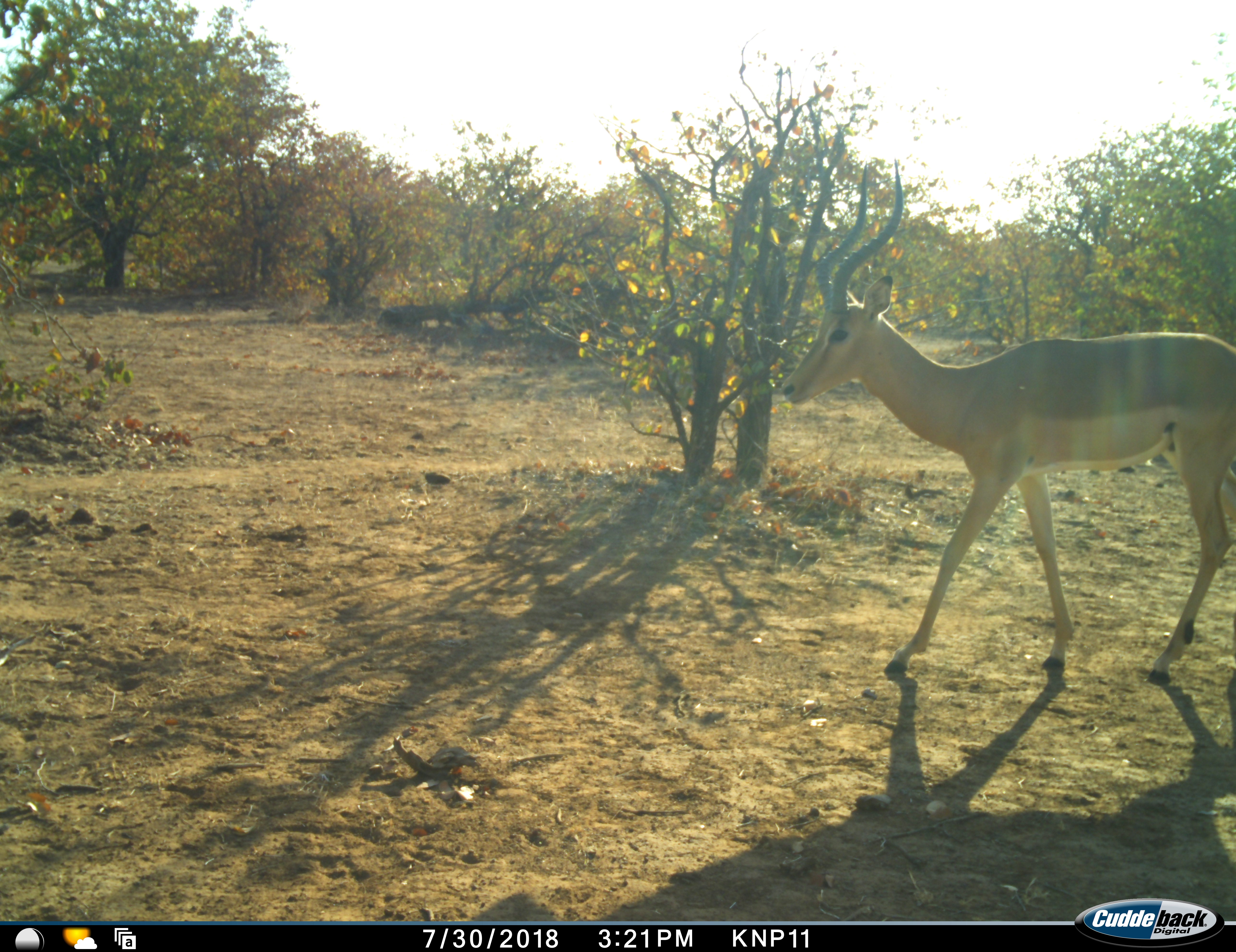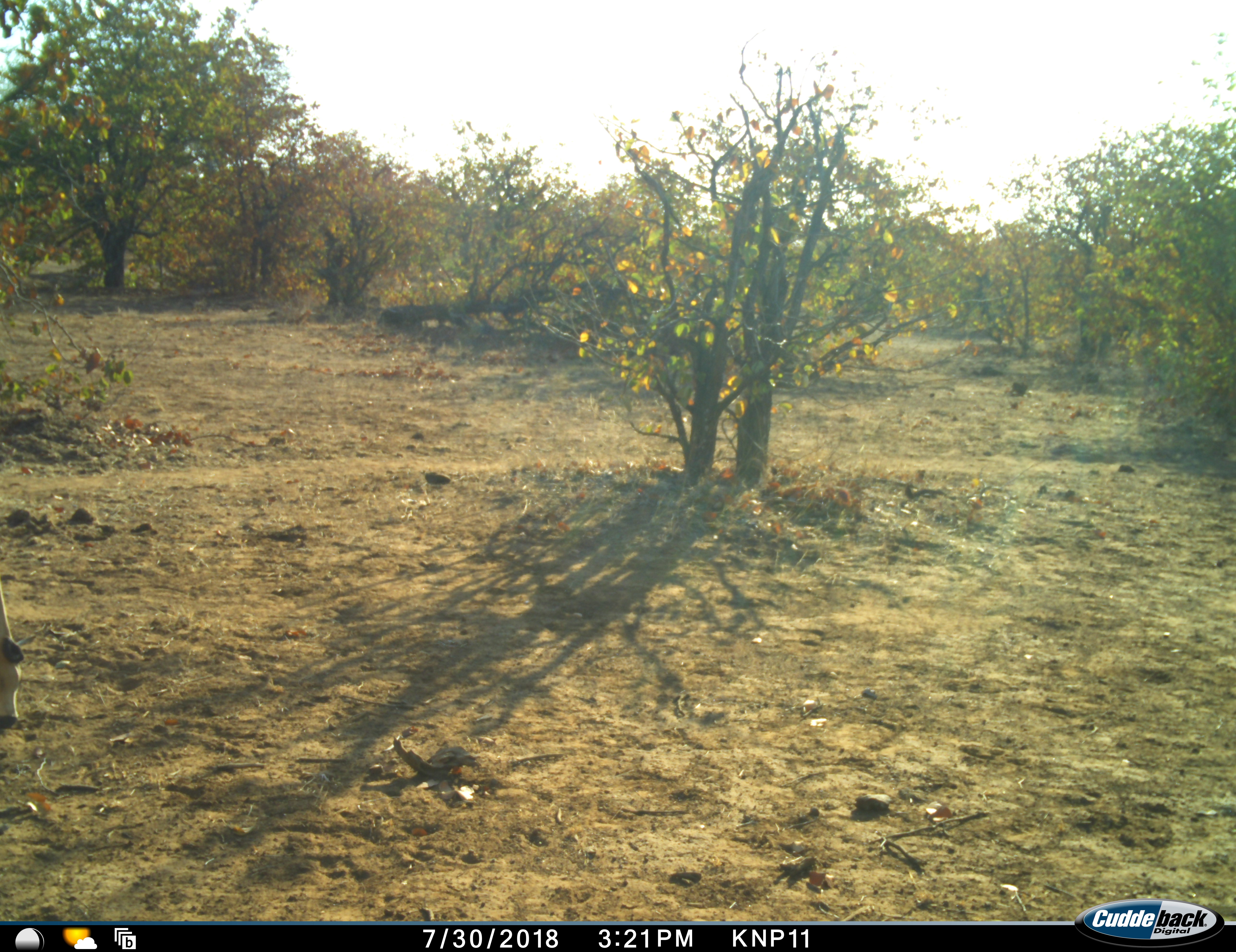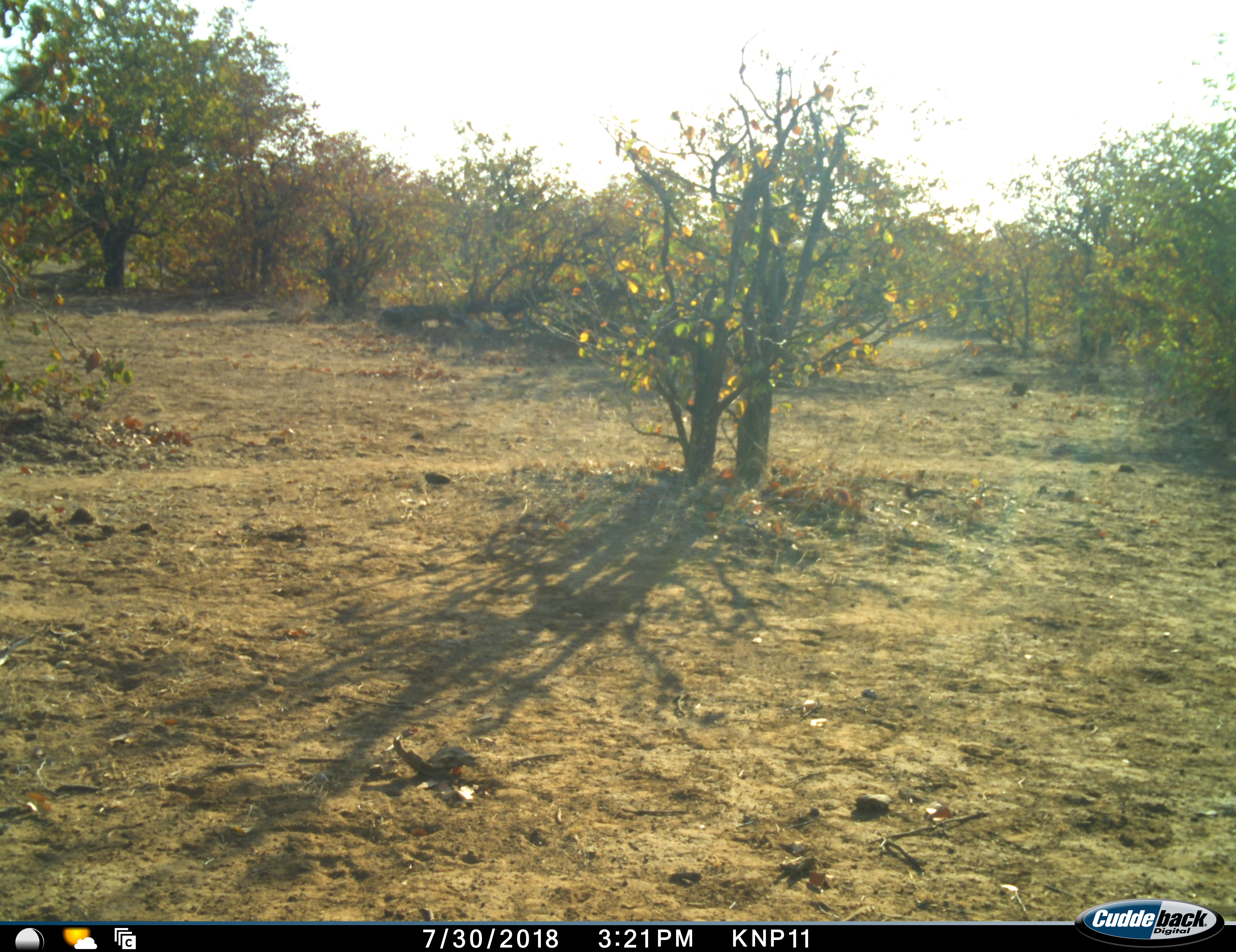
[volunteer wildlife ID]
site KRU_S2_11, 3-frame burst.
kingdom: Animalia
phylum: Chordata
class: Mammalia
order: Artiodactyla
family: Bovidae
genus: Aepyceros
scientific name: Aepyceros melampus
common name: impala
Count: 1.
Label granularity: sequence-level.